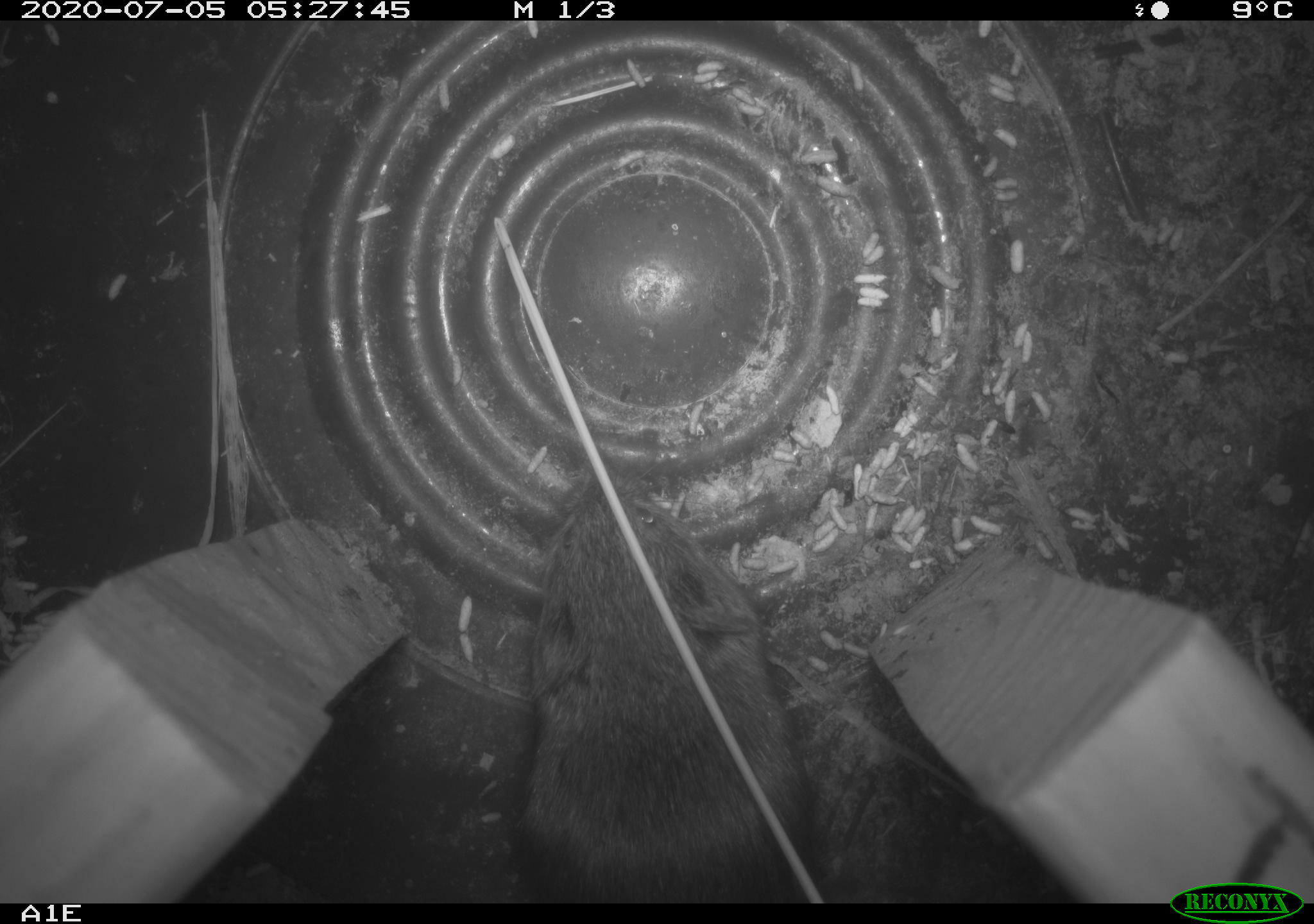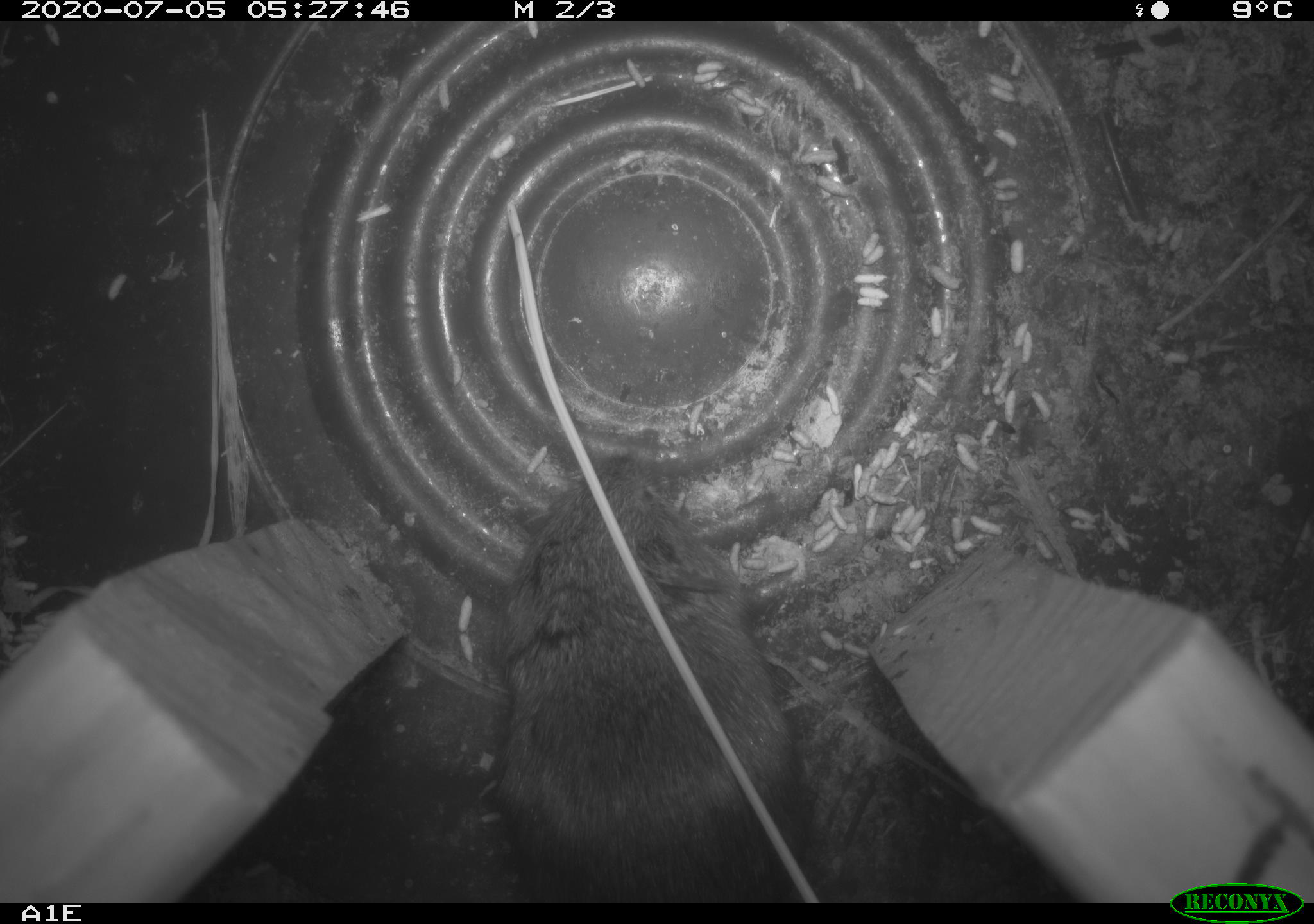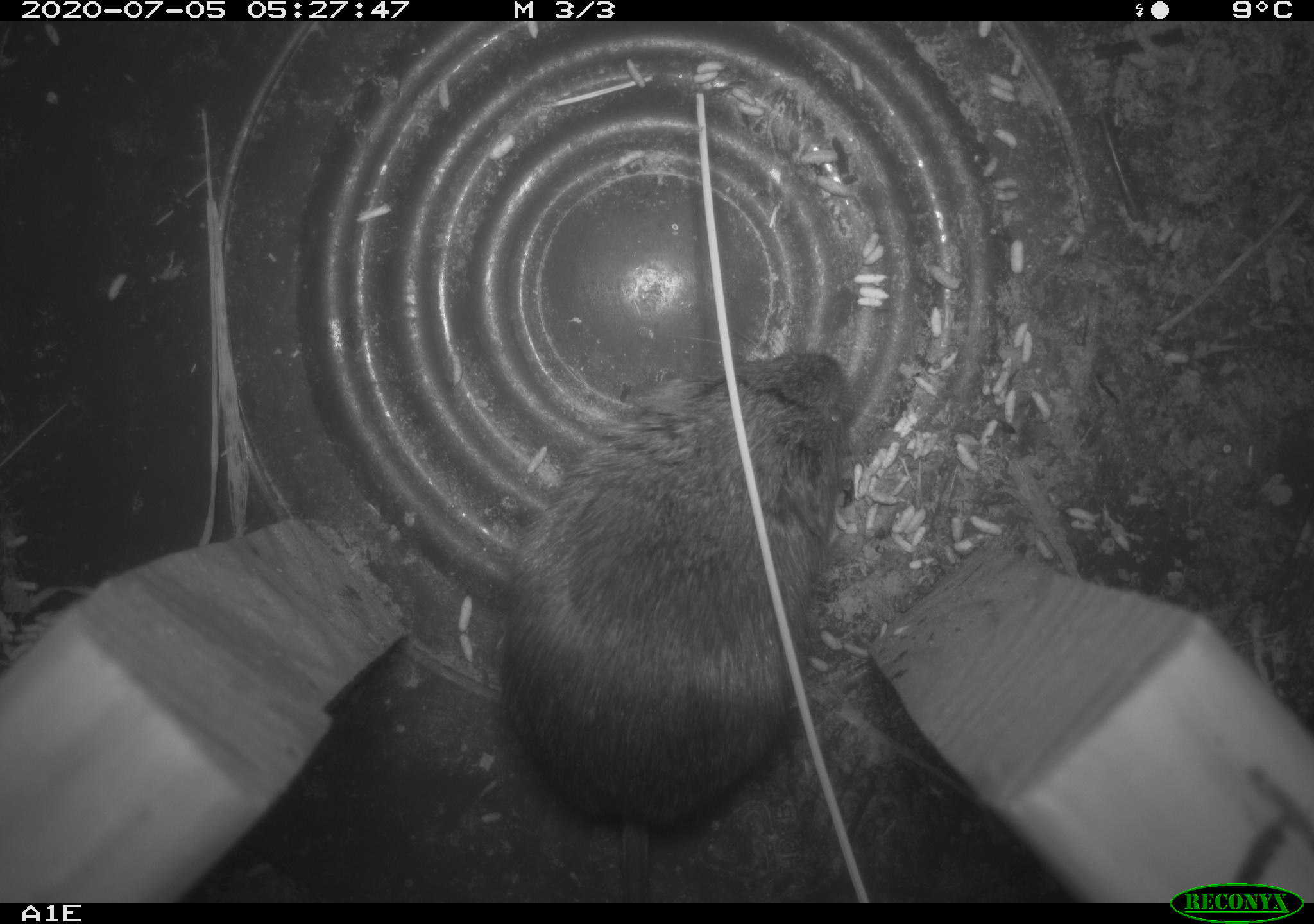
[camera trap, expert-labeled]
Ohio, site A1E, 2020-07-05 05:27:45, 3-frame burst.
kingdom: Animalia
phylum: Chordata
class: Mammalia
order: Rodentia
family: Cricetidae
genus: Microtus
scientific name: Microtus pennsylvanicus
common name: meadow vole